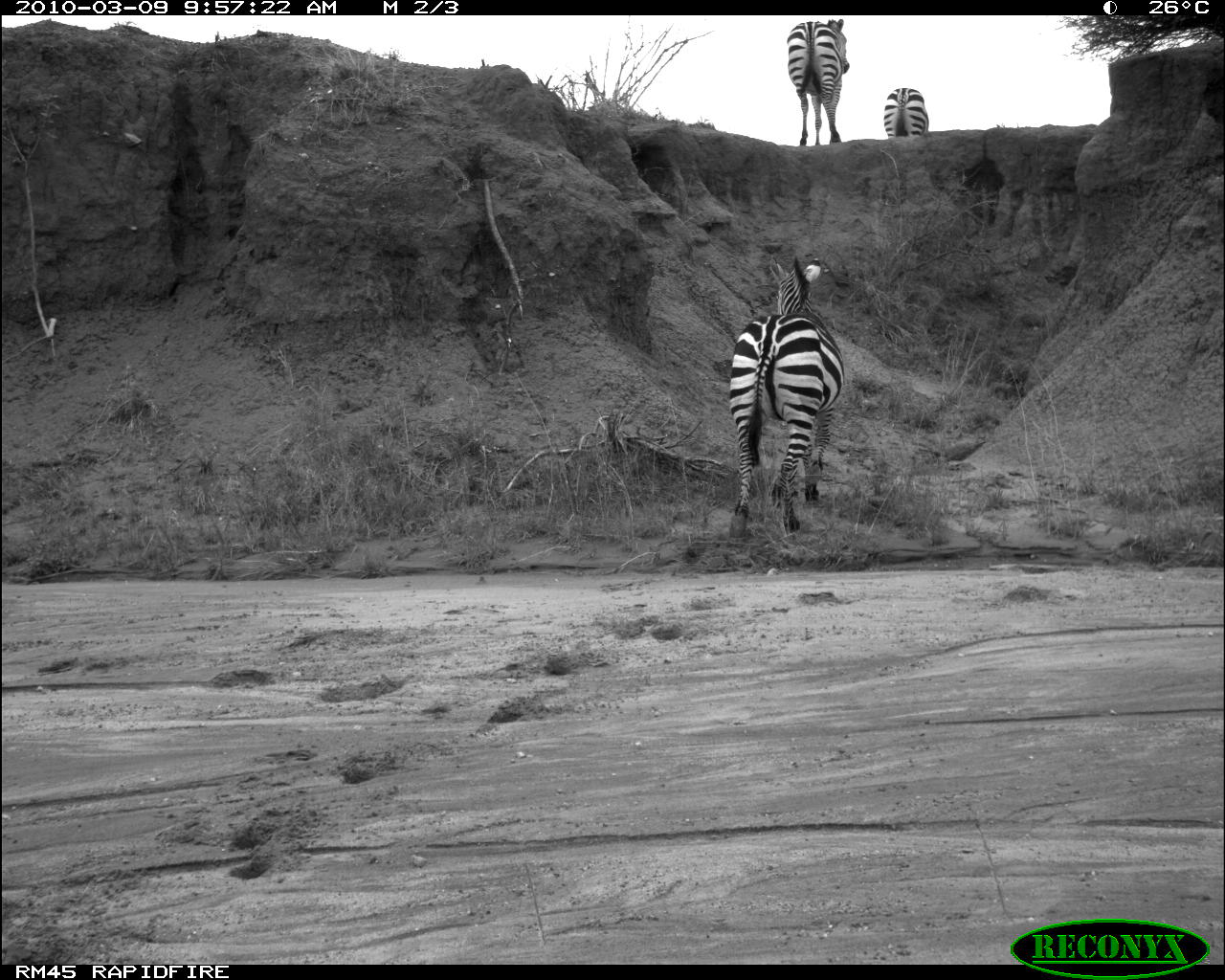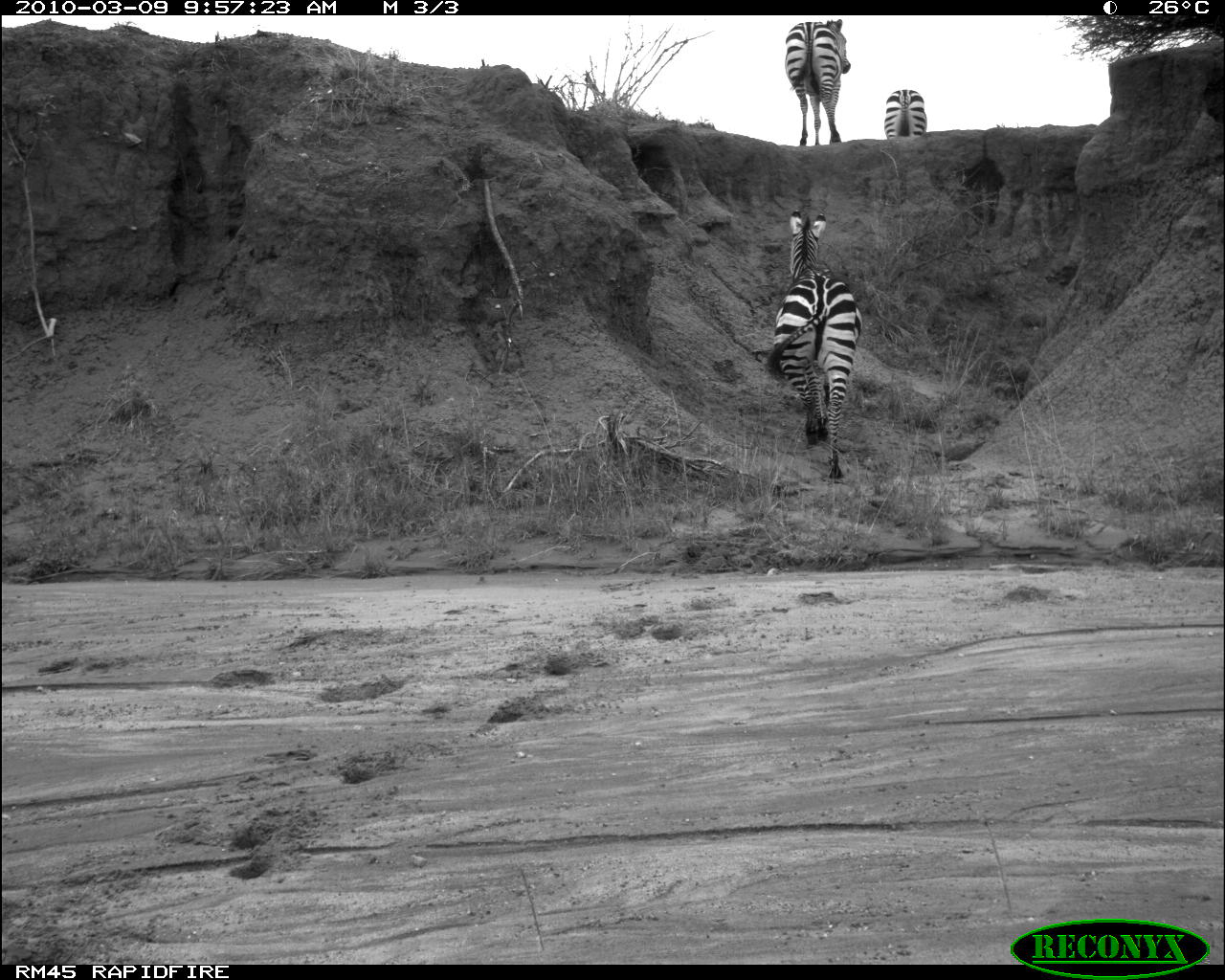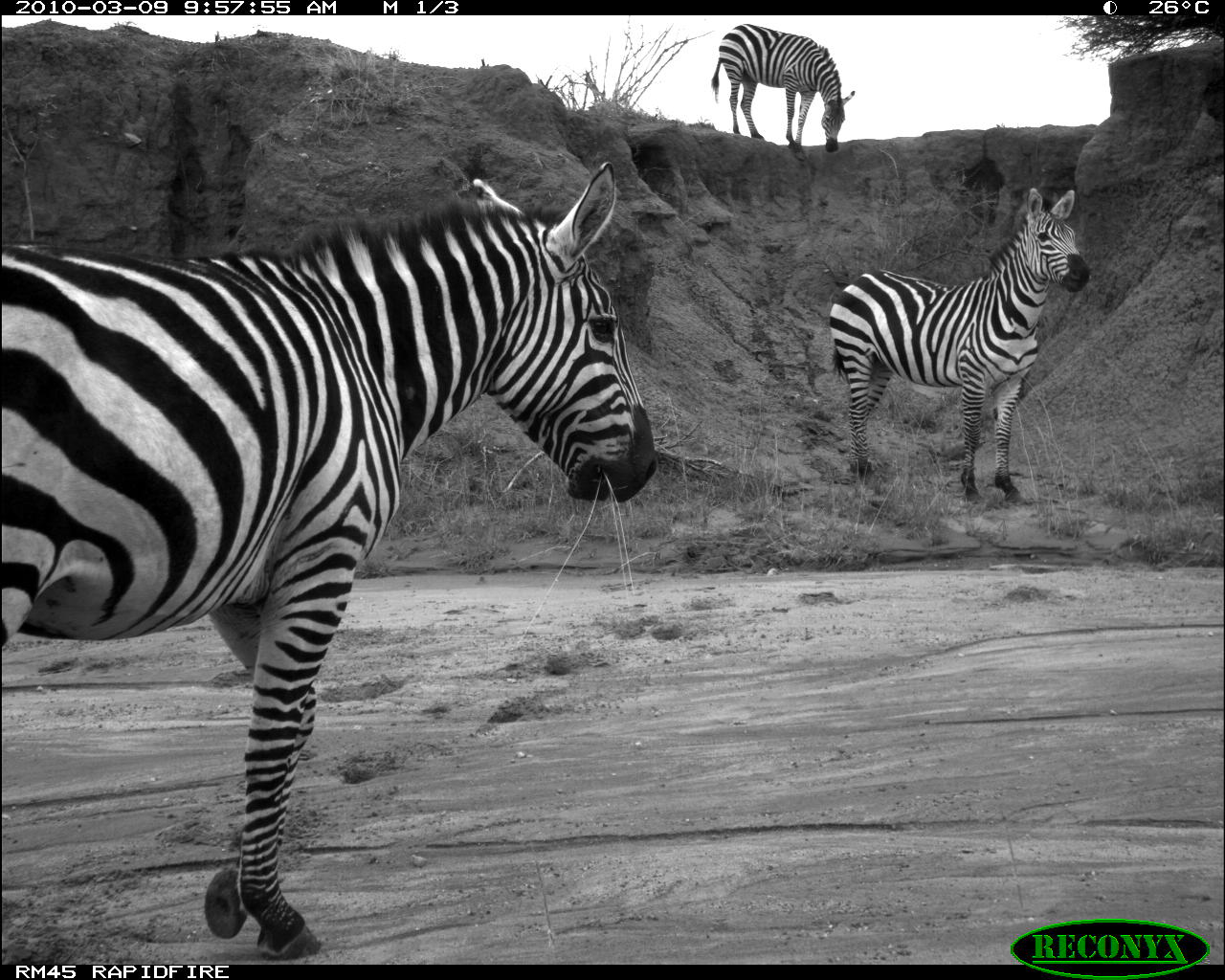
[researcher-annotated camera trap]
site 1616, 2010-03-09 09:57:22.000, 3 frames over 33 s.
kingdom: Animalia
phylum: Chordata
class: Mammalia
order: Perissodactyla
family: Equidae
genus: Equus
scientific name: Equus quagga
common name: plains zebra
Equus quagga (plains zebra), count 3.